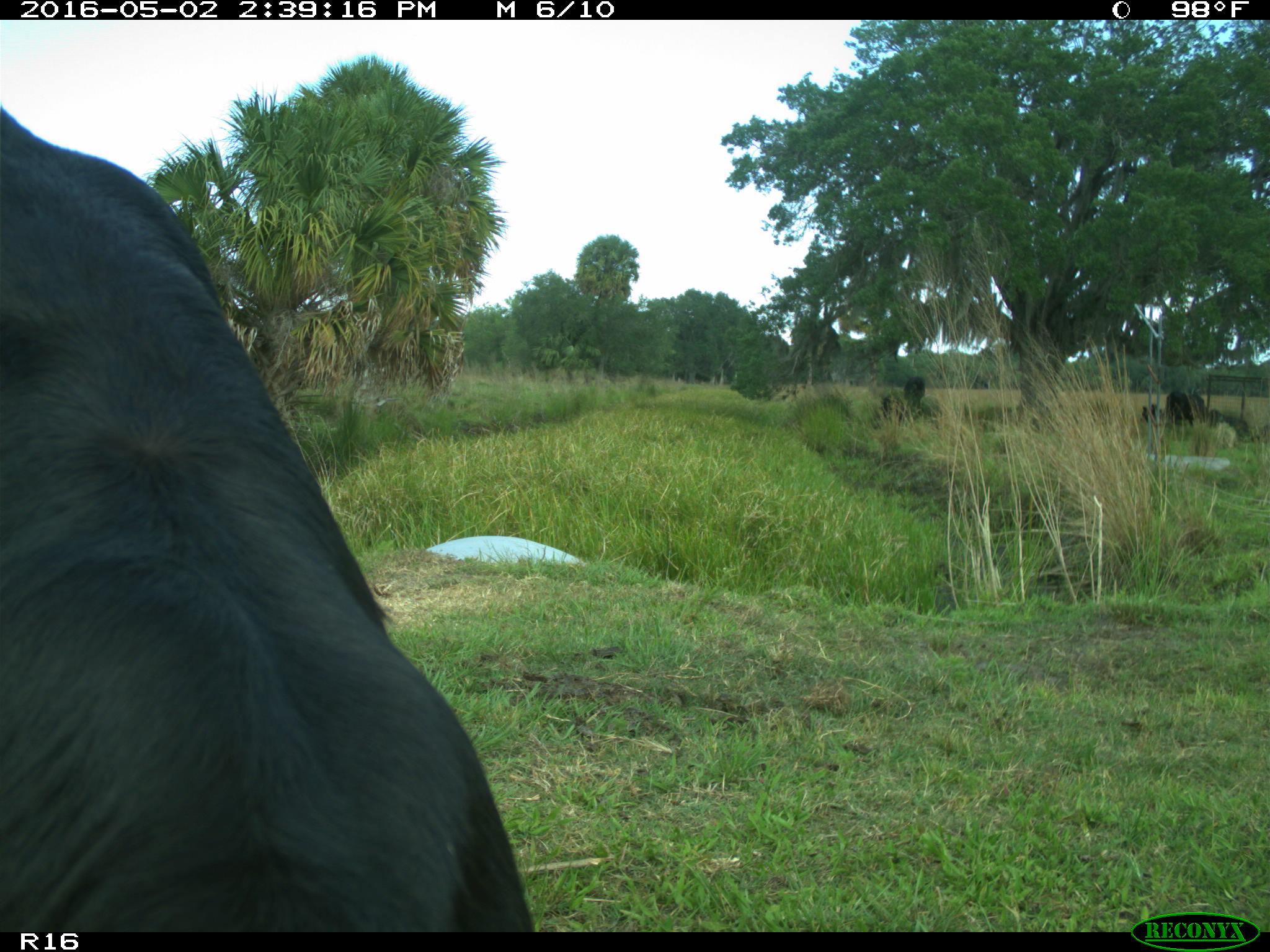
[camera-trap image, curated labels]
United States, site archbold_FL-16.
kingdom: Animalia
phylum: Chordata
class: Mammalia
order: Artiodactyla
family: Bovidae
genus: Bos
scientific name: Bos taurus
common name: domestic cow